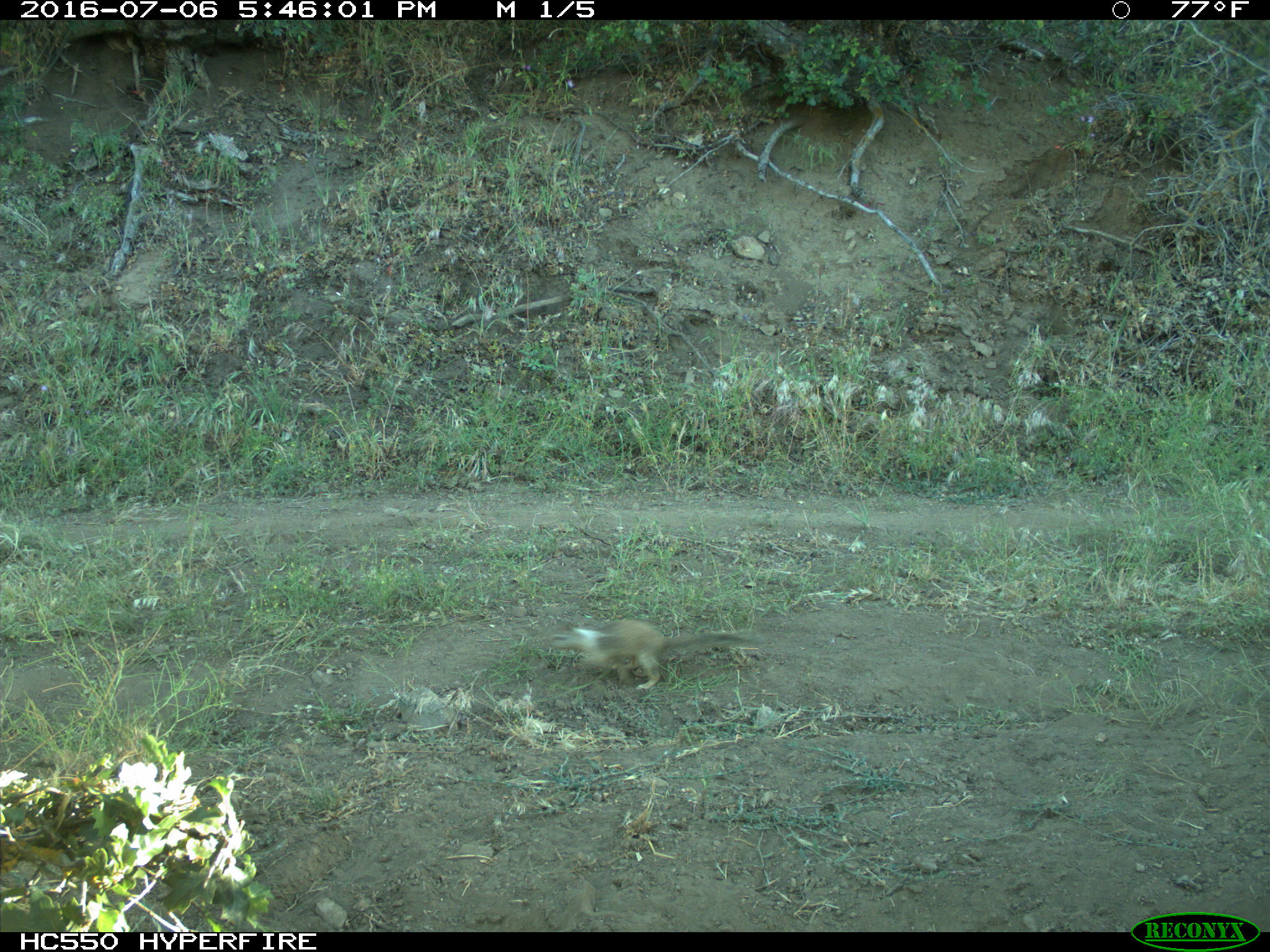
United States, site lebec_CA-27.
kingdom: Animalia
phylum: Chordata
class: Mammalia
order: Rodentia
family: Sciuridae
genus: Otospermophilus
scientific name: Otospermophilus beecheyi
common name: california ground squirrel